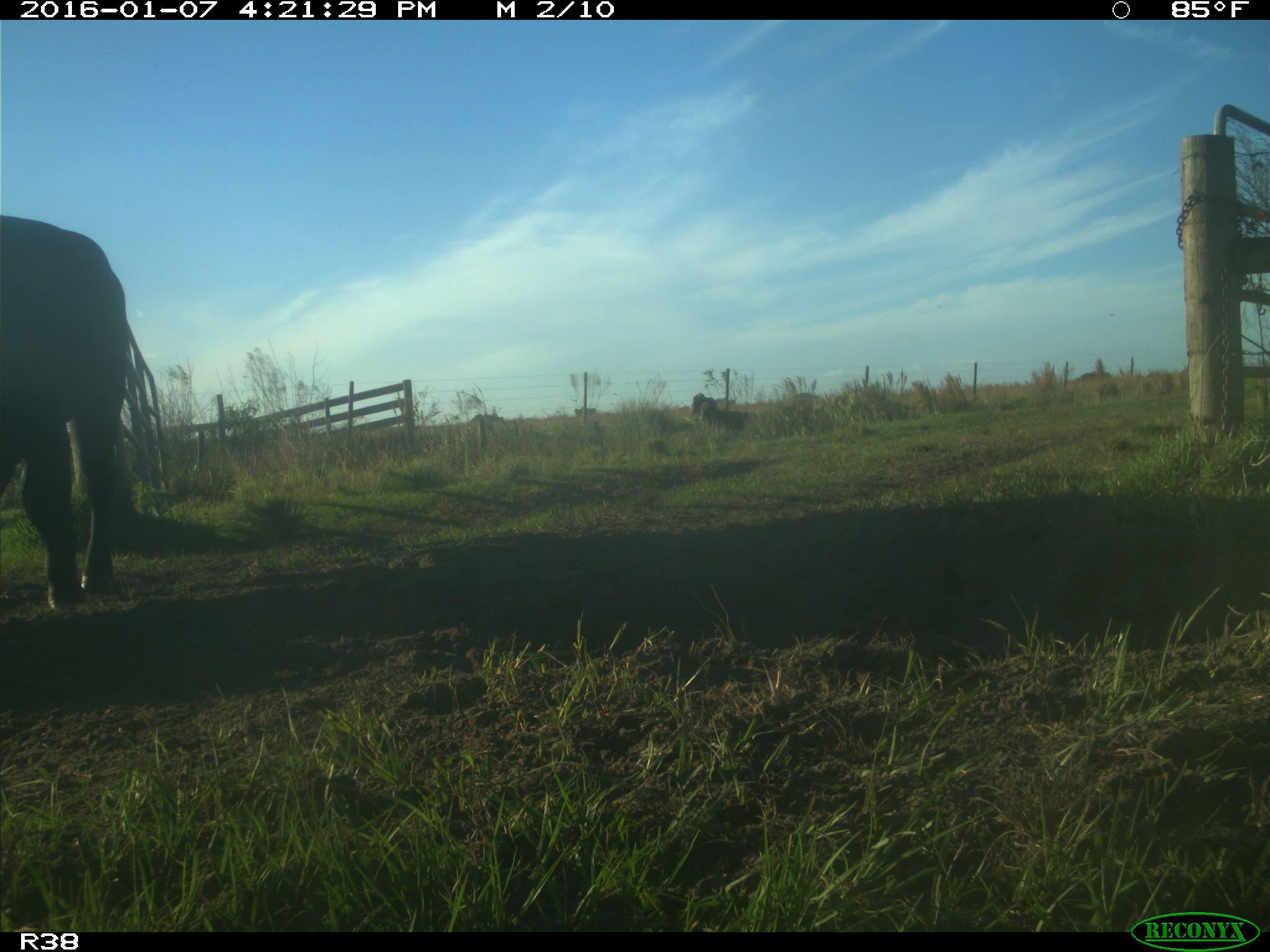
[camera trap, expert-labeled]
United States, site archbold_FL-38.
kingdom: Animalia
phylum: Chordata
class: Mammalia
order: Artiodactyla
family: Bovidae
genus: Bos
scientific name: Bos taurus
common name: domestic cow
Bos taurus (domestic cow).